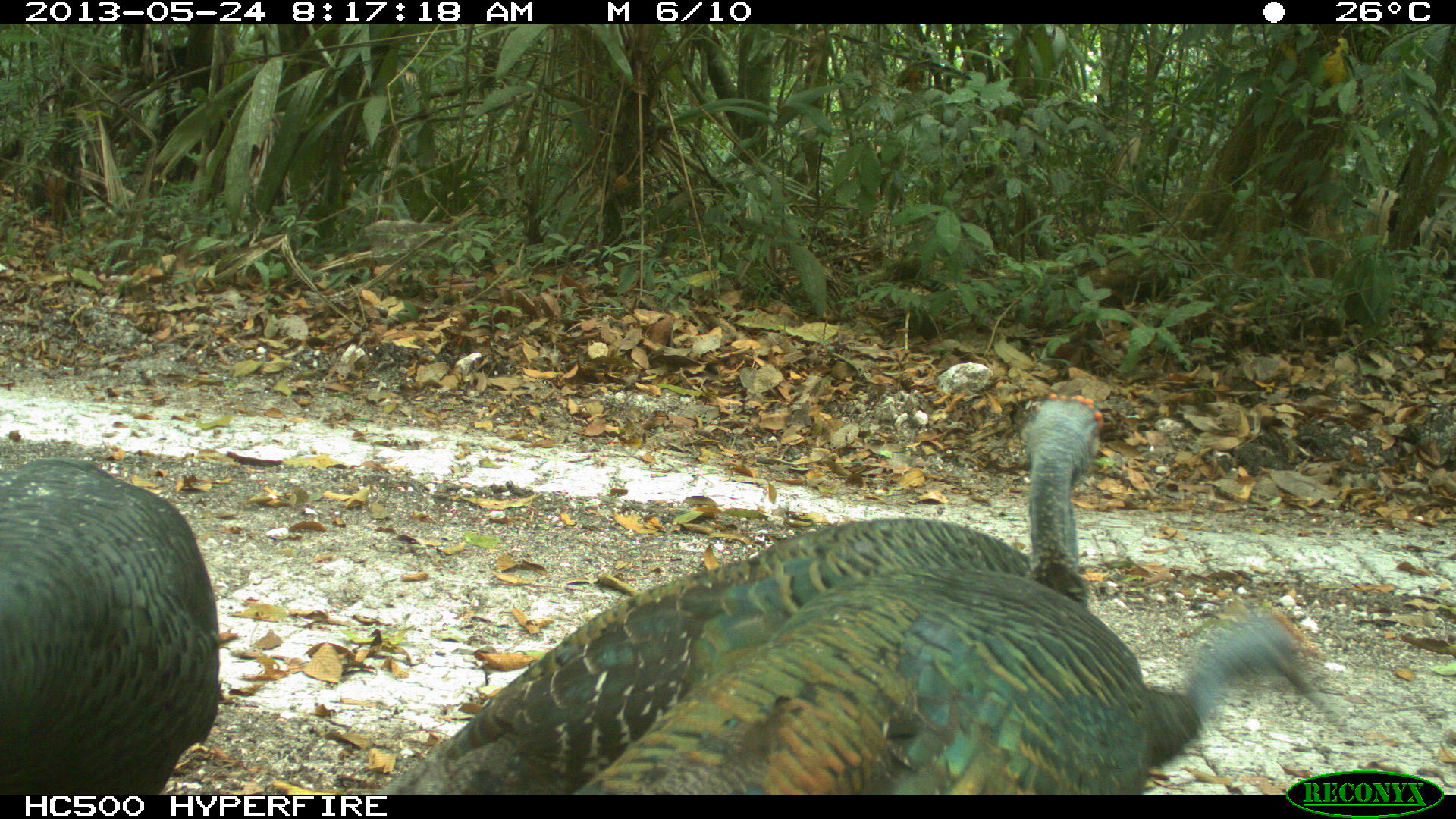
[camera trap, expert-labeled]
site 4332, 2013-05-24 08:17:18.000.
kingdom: Animalia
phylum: Chordata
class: Aves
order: Galliformes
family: Phasianidae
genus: Meleagris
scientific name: Meleagris ocellata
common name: ocellated turkey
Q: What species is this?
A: Meleagris ocellata (ocellated turkey).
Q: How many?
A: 3.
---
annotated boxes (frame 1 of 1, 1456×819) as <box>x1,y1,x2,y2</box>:
meleagris ocellata: <box>376,388,1105,791</box>; <box>576,559,1320,791</box>; <box>0,458,220,792</box>